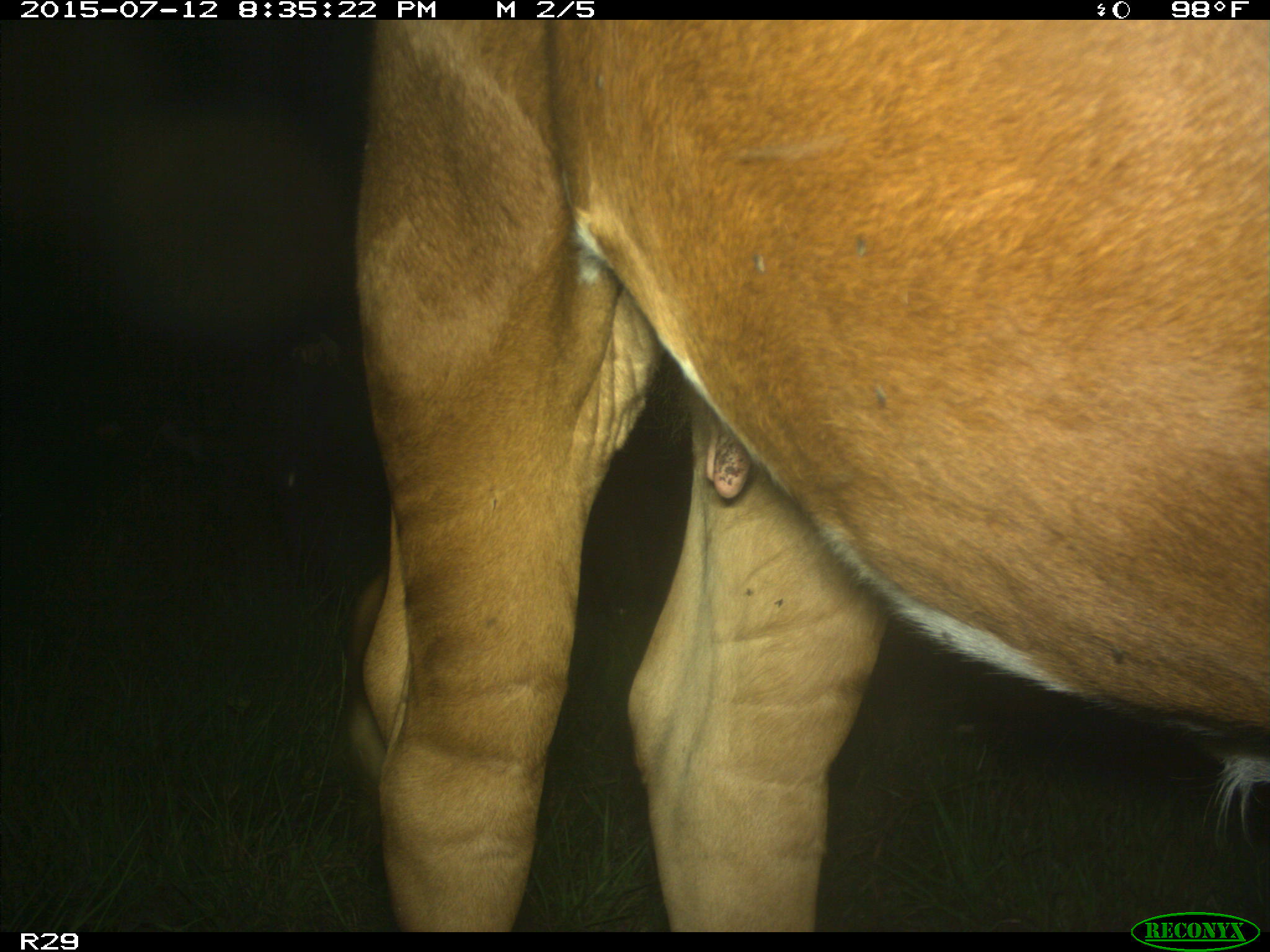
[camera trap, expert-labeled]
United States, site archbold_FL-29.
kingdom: Animalia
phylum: Chordata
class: Mammalia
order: Artiodactyla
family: Bovidae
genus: Bos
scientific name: Bos taurus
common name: domestic cow